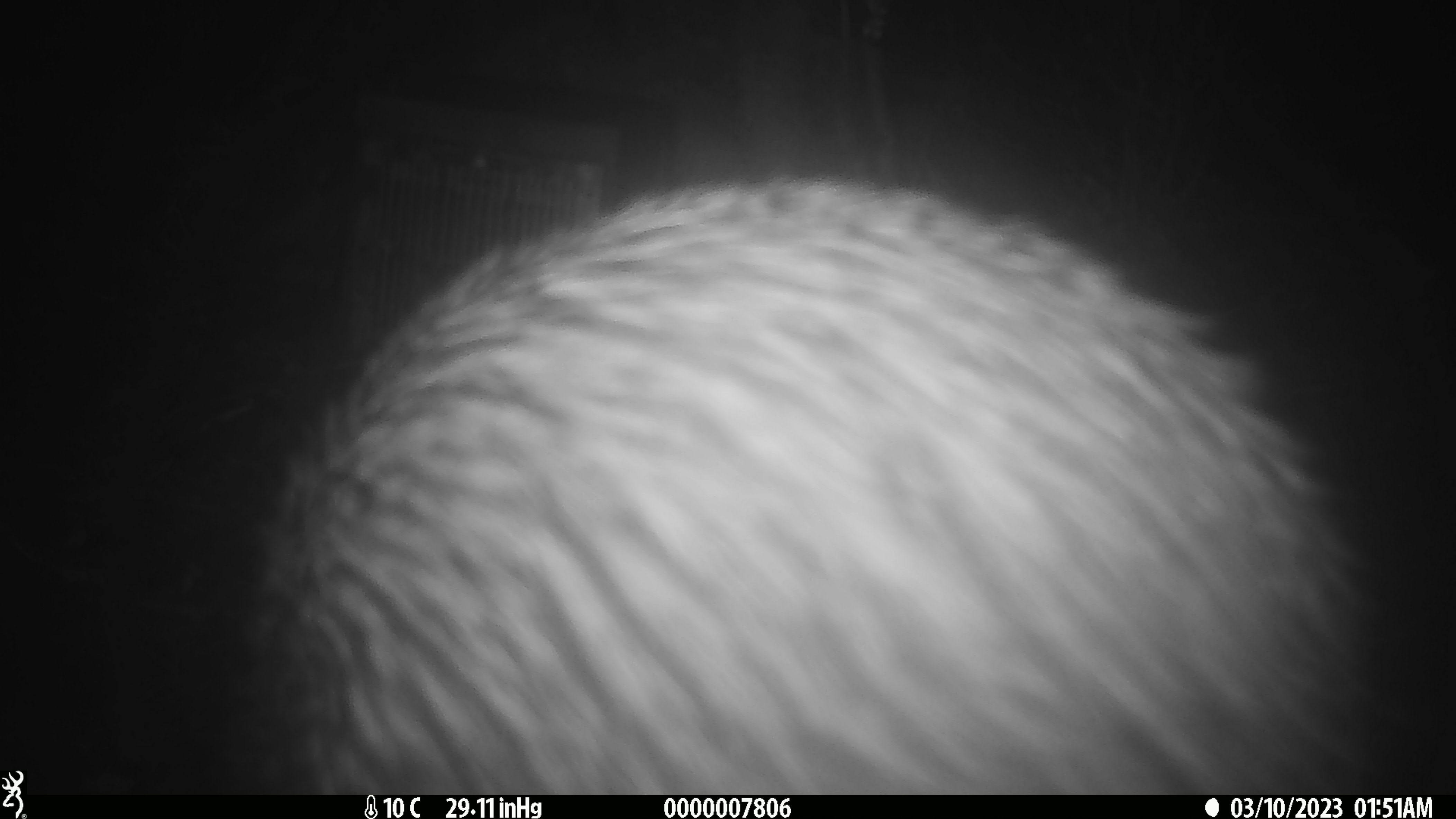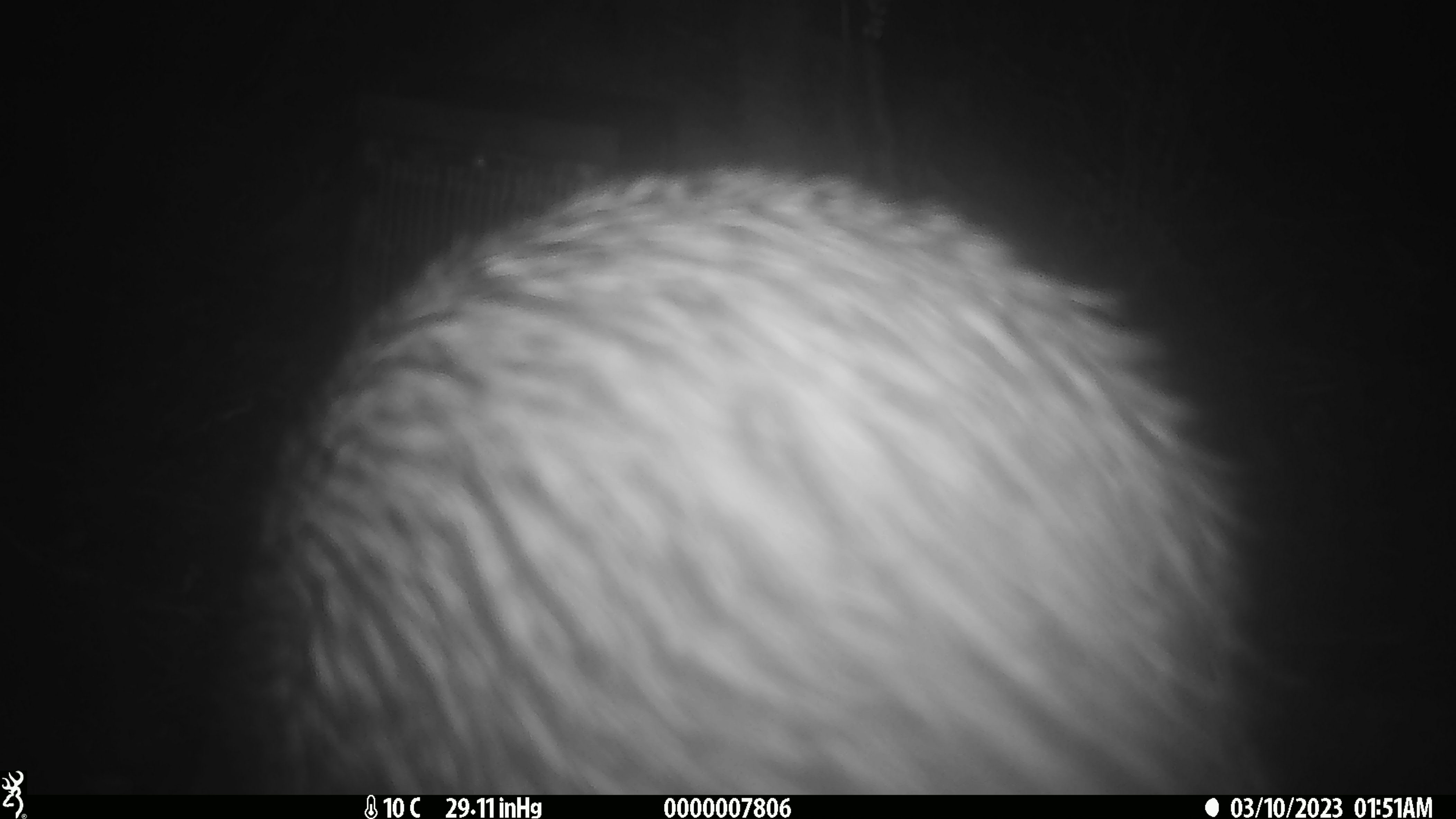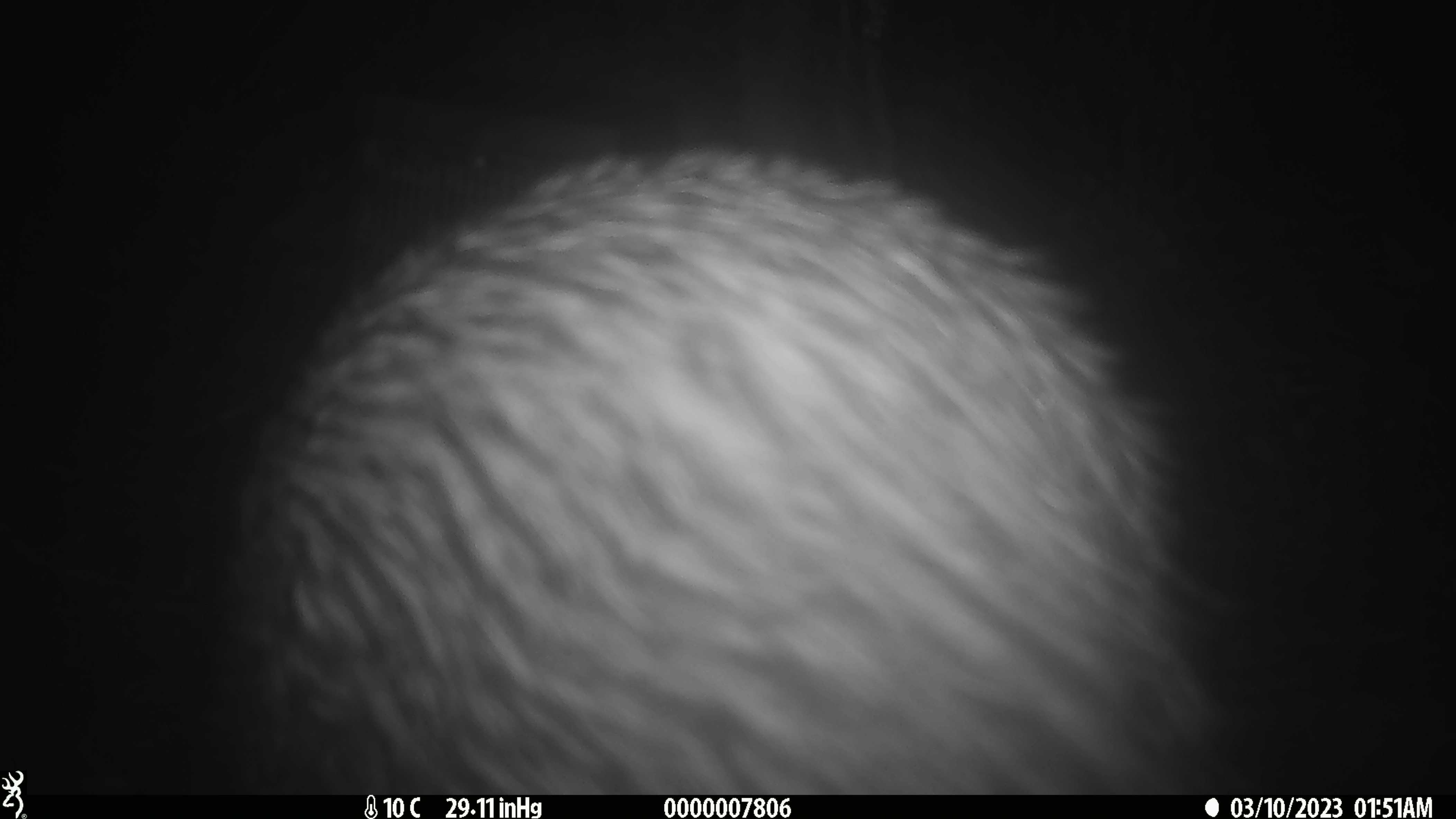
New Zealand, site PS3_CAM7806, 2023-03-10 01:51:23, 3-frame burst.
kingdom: Animalia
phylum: Chordata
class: Aves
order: Apterygiformes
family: Apterygidae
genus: Apteryx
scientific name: Apteryx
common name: kiwi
Kiwi (Apteryx).